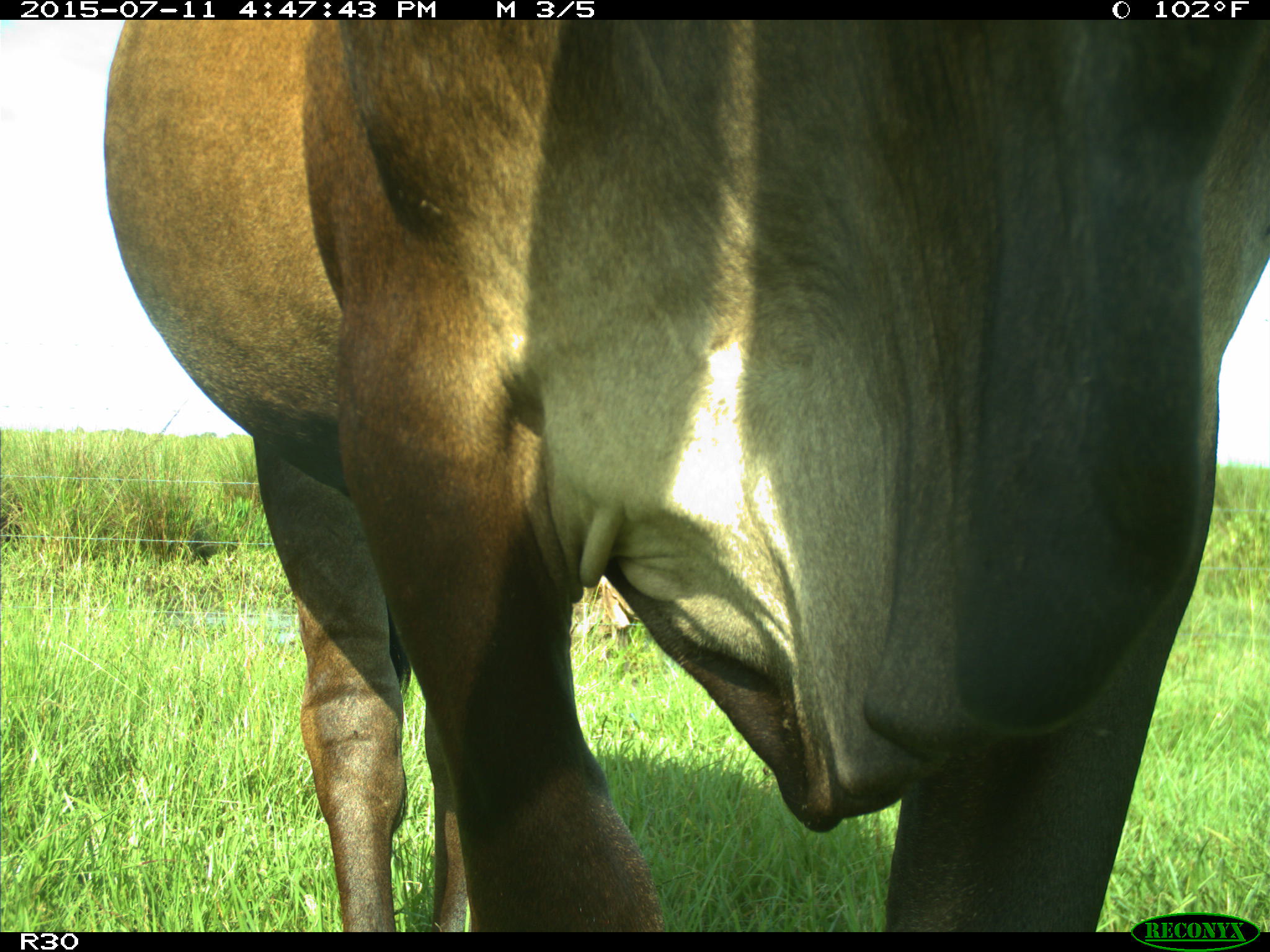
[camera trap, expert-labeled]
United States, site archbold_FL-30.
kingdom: Animalia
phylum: Chordata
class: Mammalia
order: Artiodactyla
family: Bovidae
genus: Bos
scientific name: Bos taurus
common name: domestic cow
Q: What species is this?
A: Bos taurus (domestic cow).